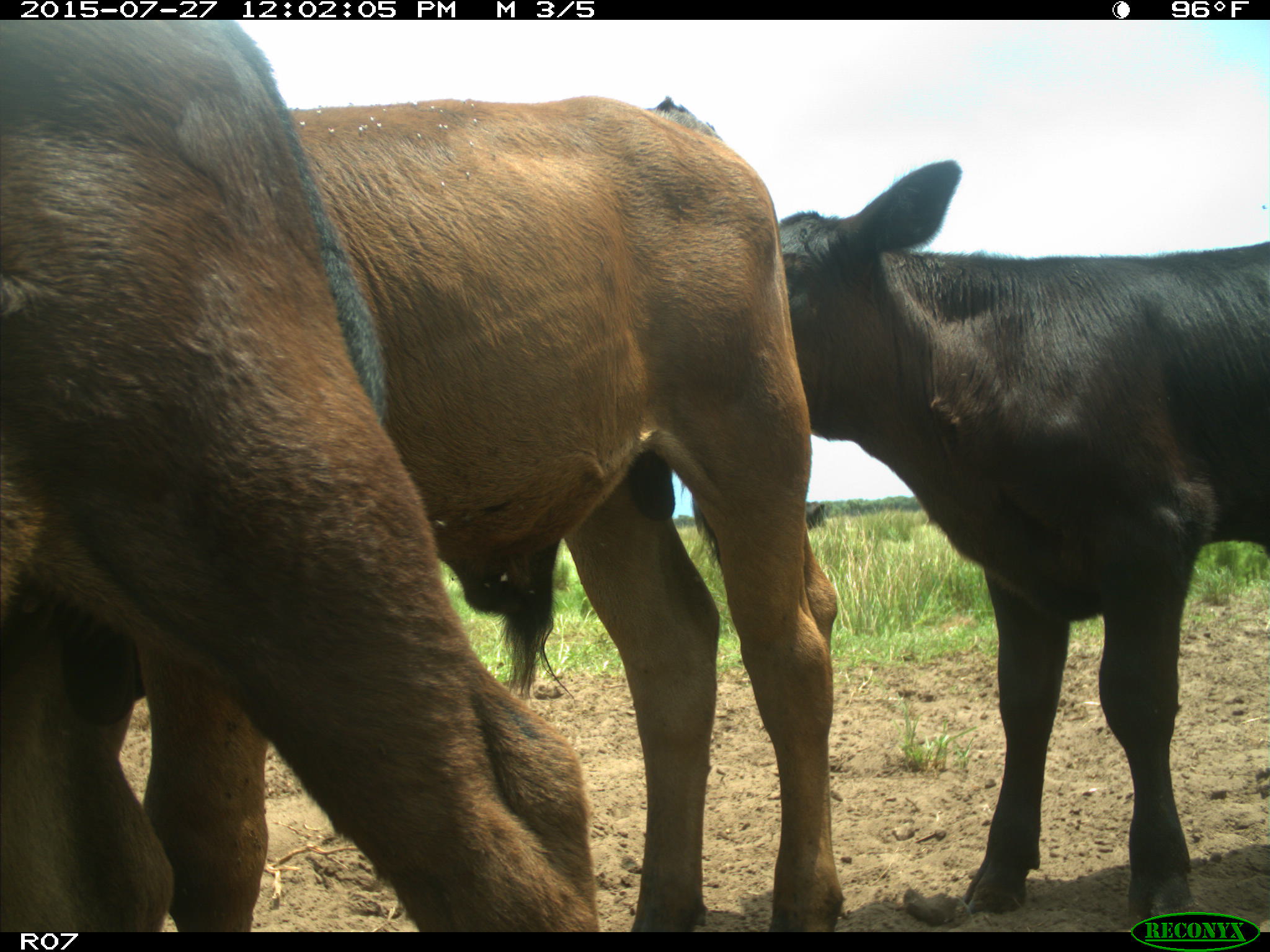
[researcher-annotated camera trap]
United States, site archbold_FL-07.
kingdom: Animalia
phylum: Chordata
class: Mammalia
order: Artiodactyla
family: Bovidae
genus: Bos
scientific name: Bos taurus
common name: domestic cow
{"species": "Bos taurus (domestic cow)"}